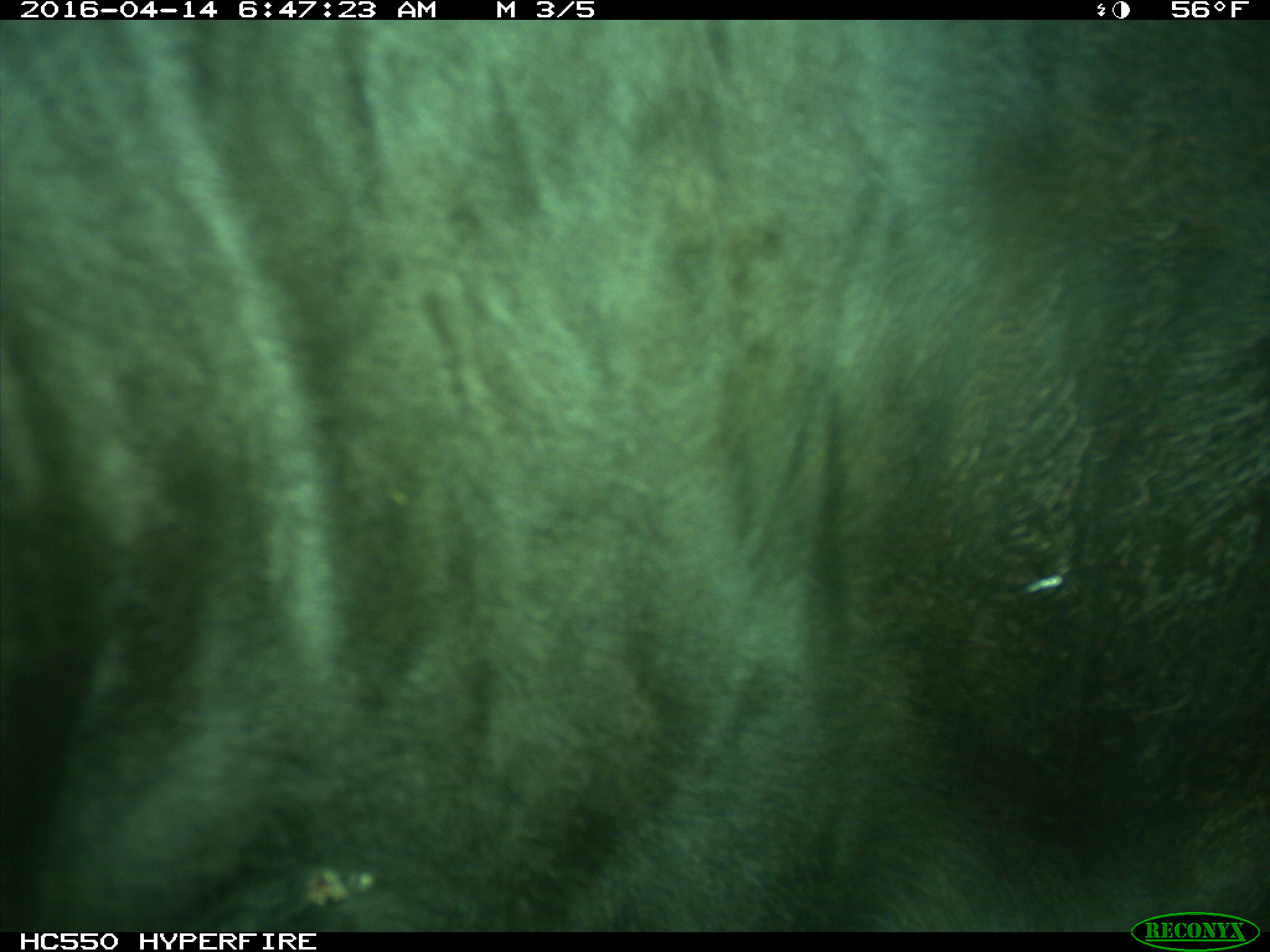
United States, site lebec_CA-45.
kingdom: Animalia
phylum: Chordata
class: Mammalia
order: Artiodactyla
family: Bovidae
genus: Bos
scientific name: Bos taurus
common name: domestic cow